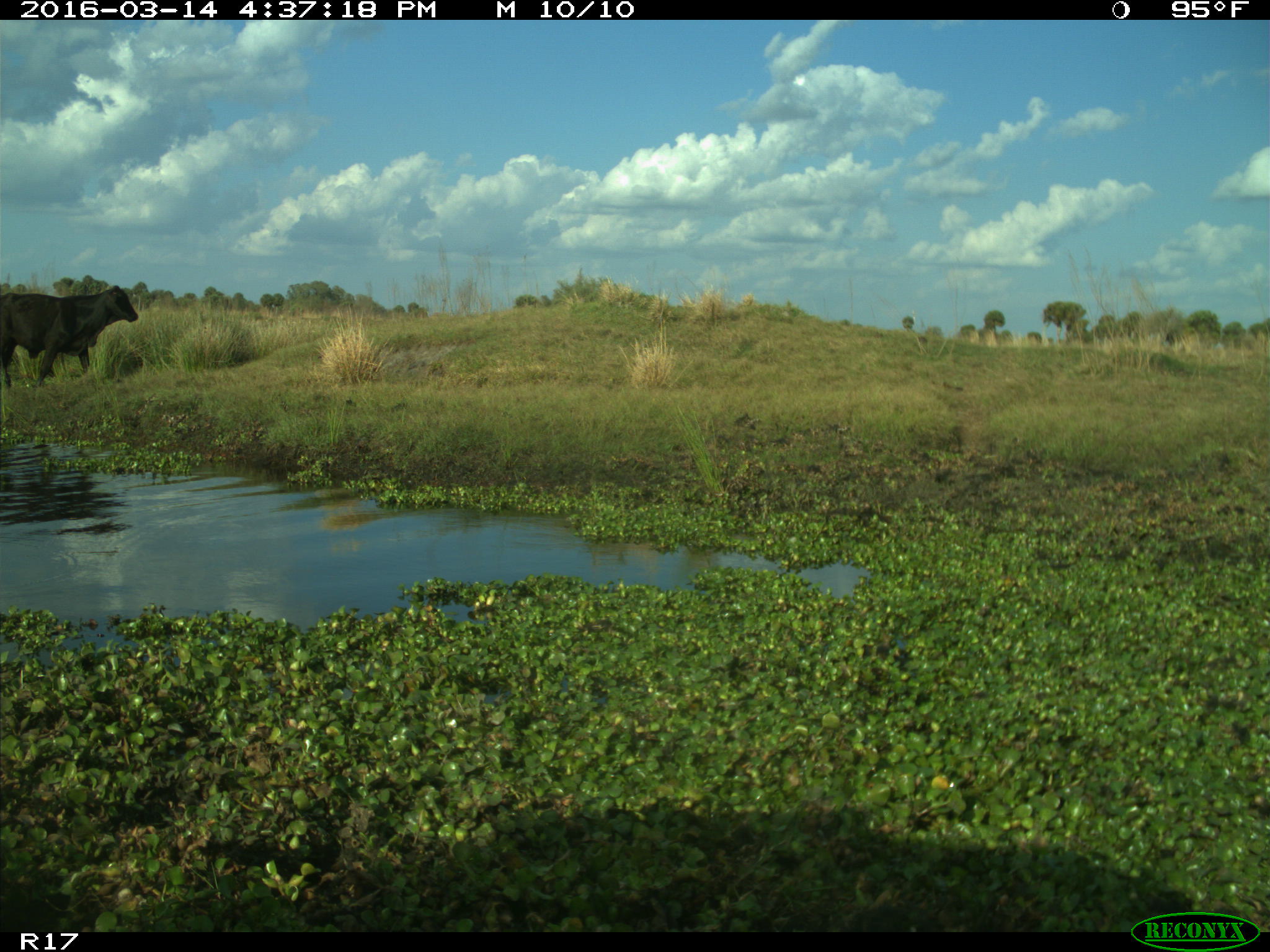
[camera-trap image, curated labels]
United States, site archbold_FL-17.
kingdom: Animalia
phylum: Chordata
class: Mammalia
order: Artiodactyla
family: Bovidae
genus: Bos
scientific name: Bos taurus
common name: domestic cow